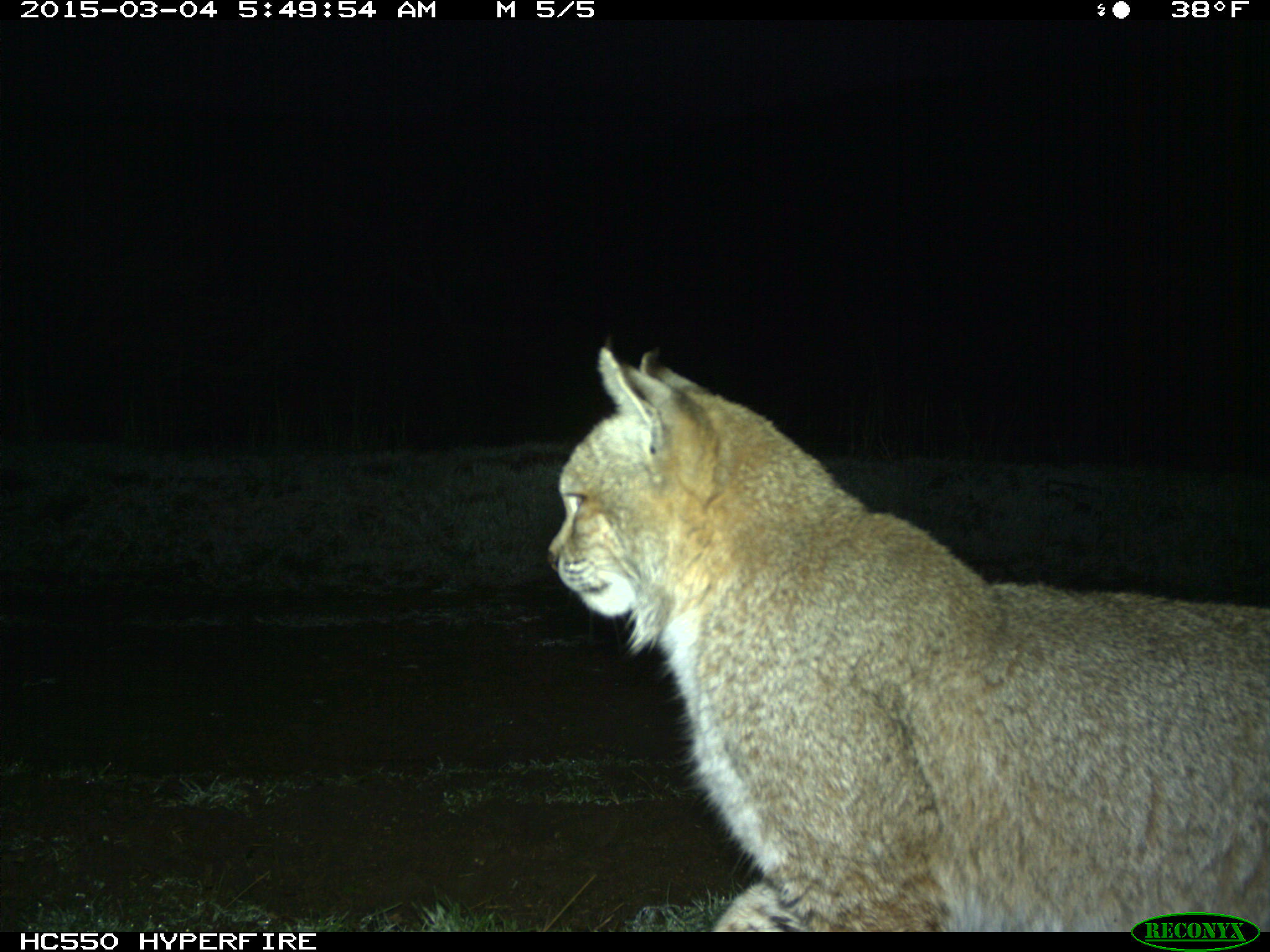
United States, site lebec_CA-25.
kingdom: Animalia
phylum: Chordata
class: Mammalia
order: Carnivora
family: Felidae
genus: Lynx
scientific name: Lynx rufus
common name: bobcat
Lynx rufus (bobcat).